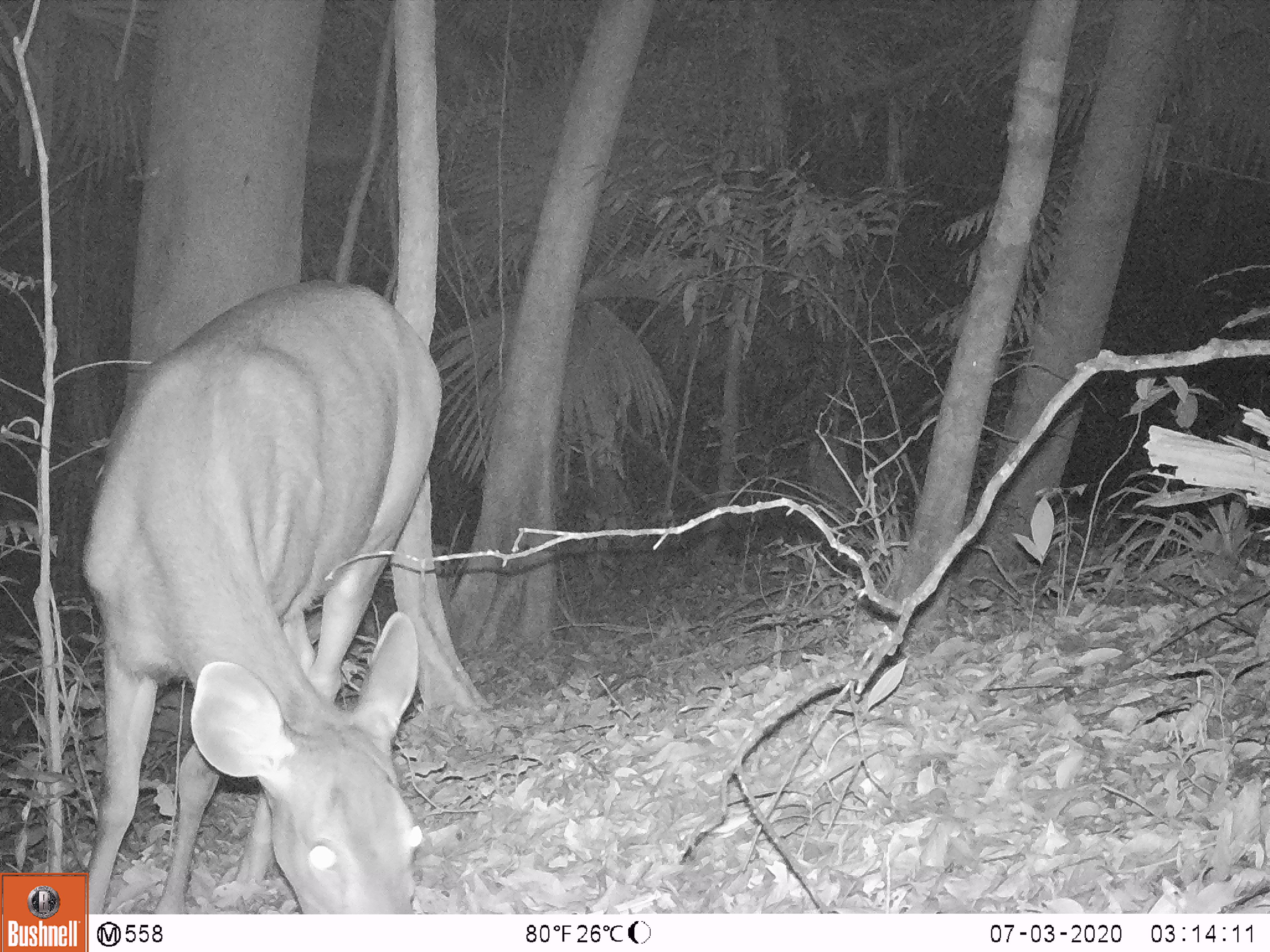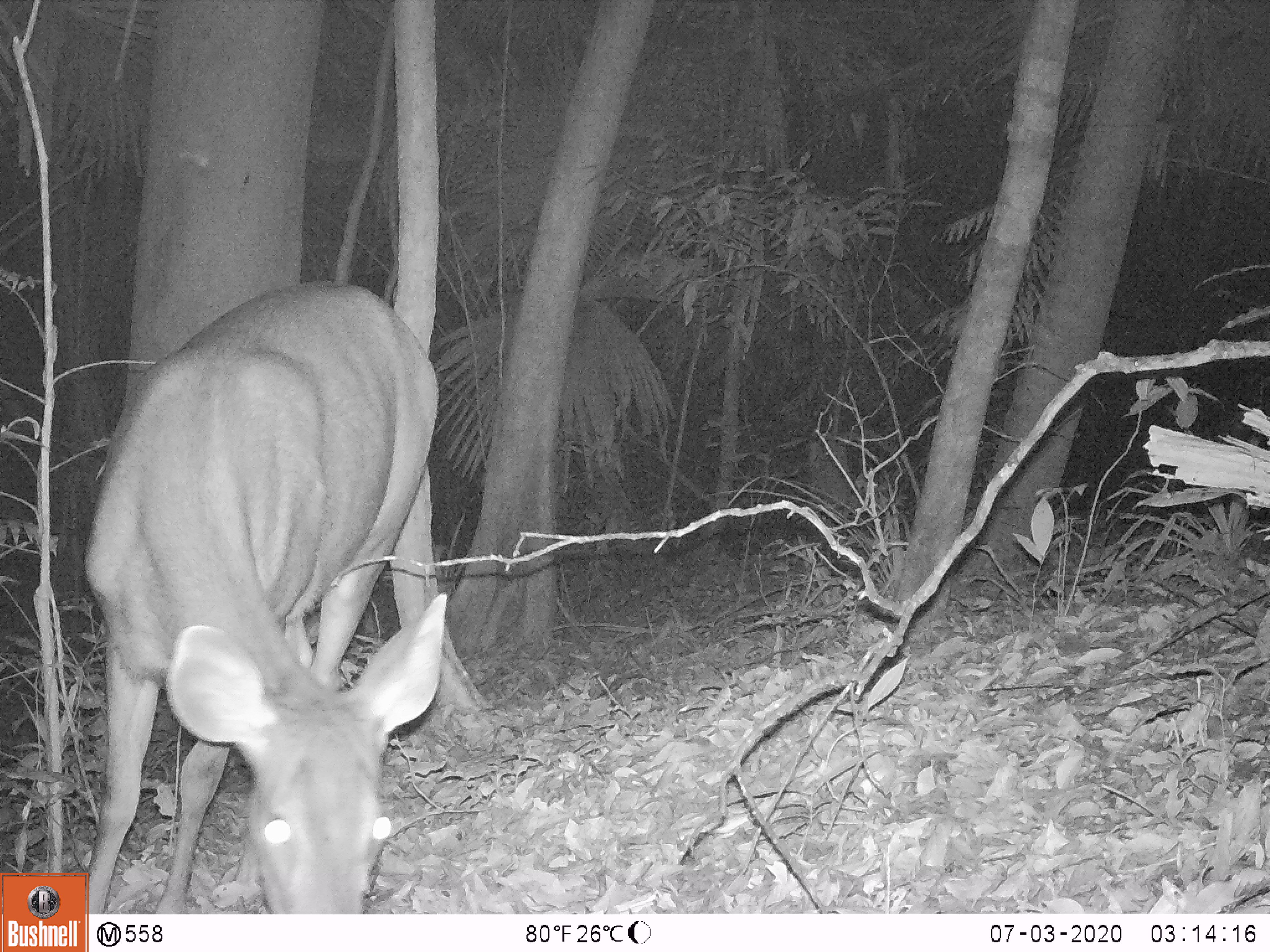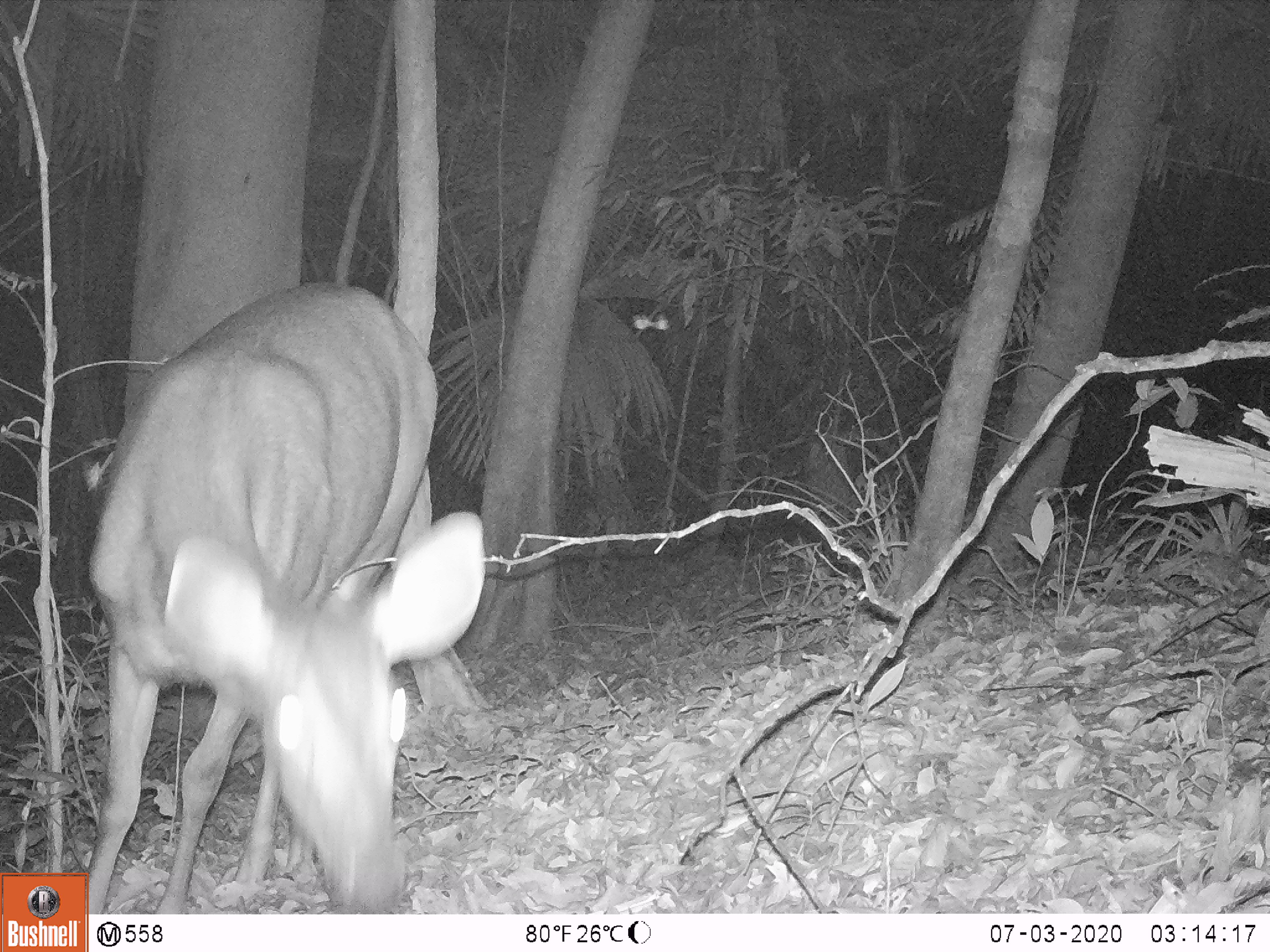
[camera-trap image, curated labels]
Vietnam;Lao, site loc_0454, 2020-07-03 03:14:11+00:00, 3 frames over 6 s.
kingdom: Animalia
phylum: Chordata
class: Mammalia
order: Artiodactyla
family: Cervidae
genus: Rusa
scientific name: Rusa unicolor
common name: sambar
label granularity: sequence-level